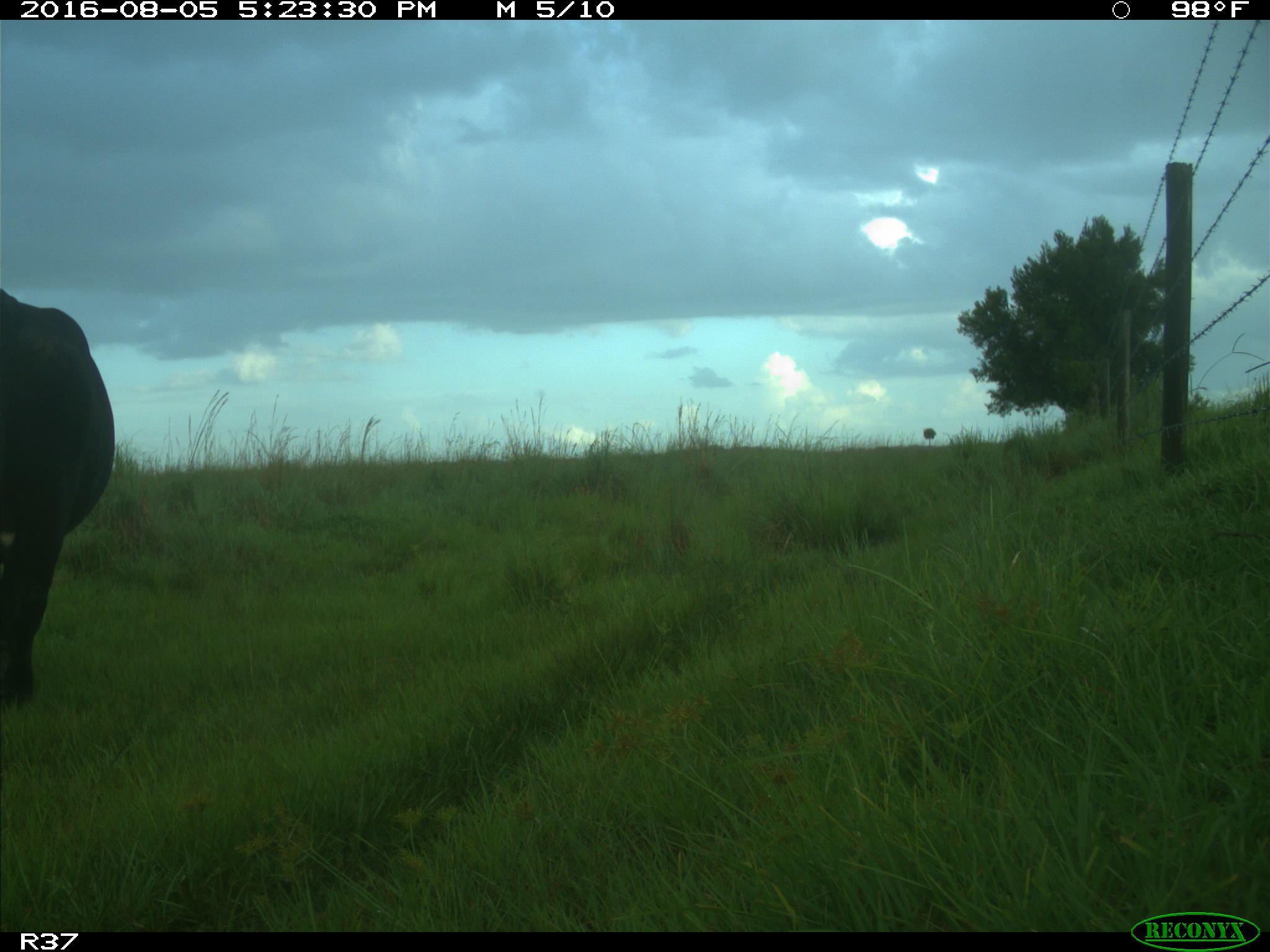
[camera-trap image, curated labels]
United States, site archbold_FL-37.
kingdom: Animalia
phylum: Chordata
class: Mammalia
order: Artiodactyla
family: Bovidae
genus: Bos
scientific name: Bos taurus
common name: domestic cow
Bos taurus (domestic cow).